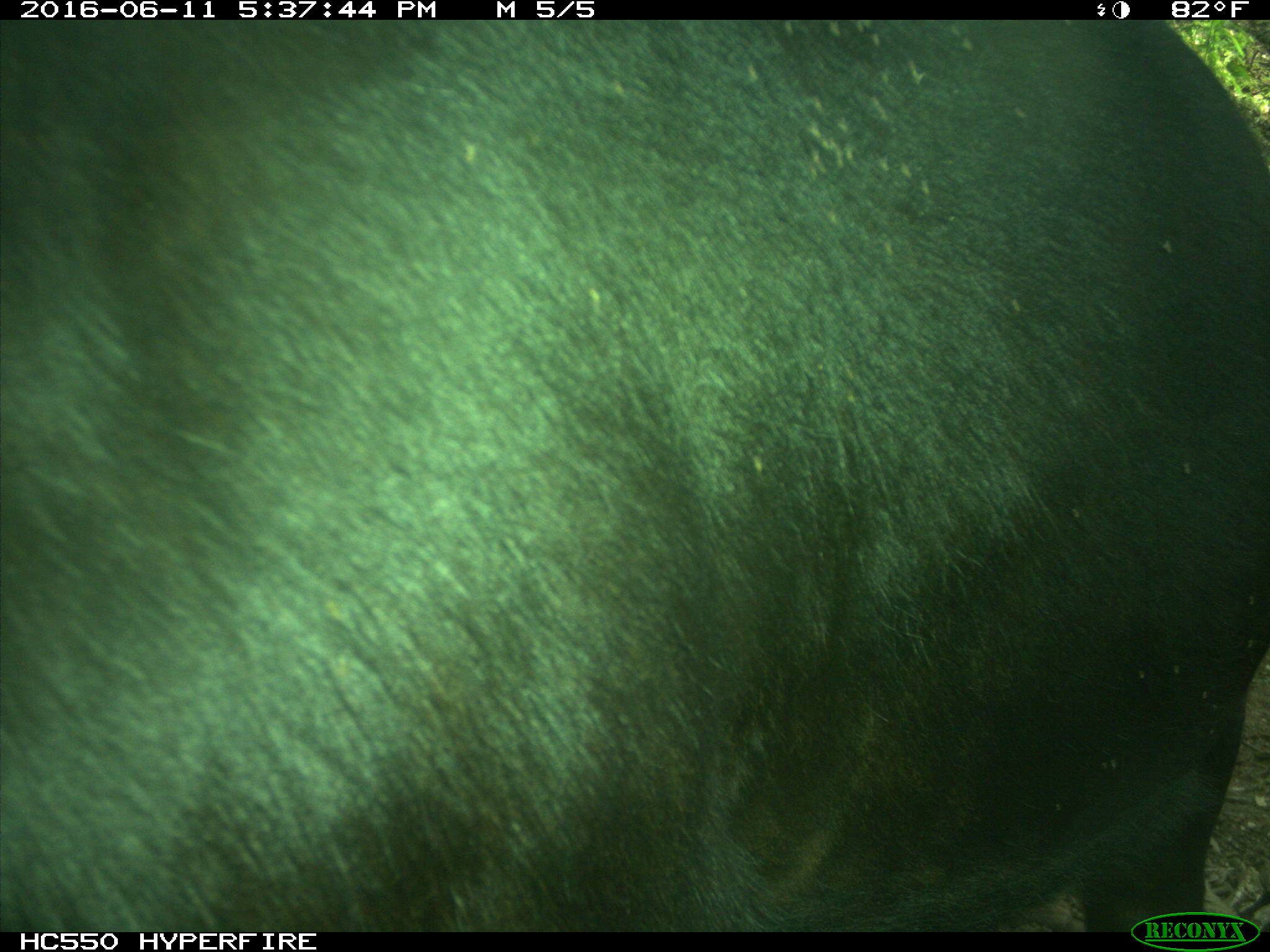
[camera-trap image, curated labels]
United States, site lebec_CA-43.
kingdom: Animalia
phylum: Chordata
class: Mammalia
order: Artiodactyla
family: Bovidae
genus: Bos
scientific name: Bos taurus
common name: domestic cow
Bos taurus (domestic cow).